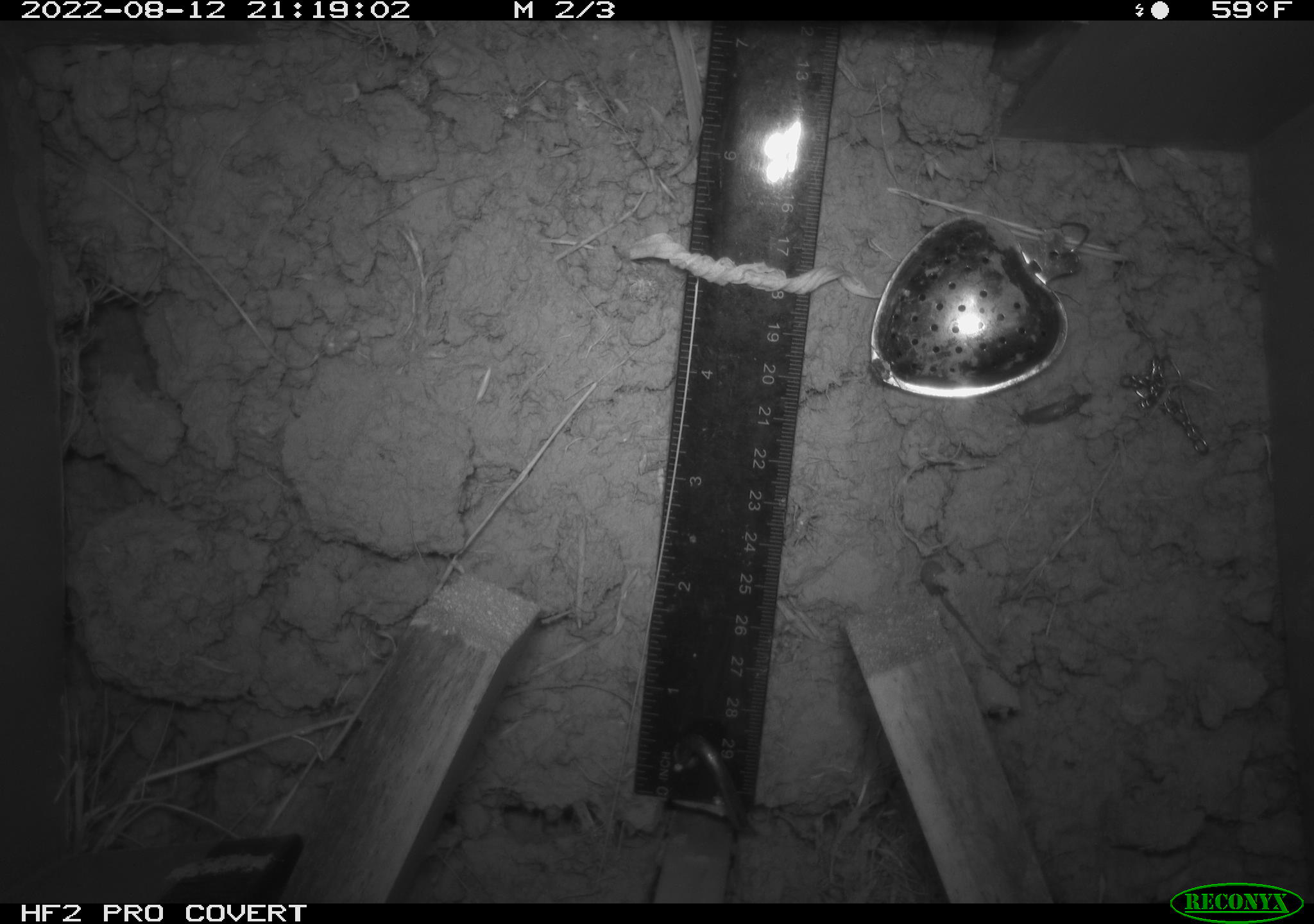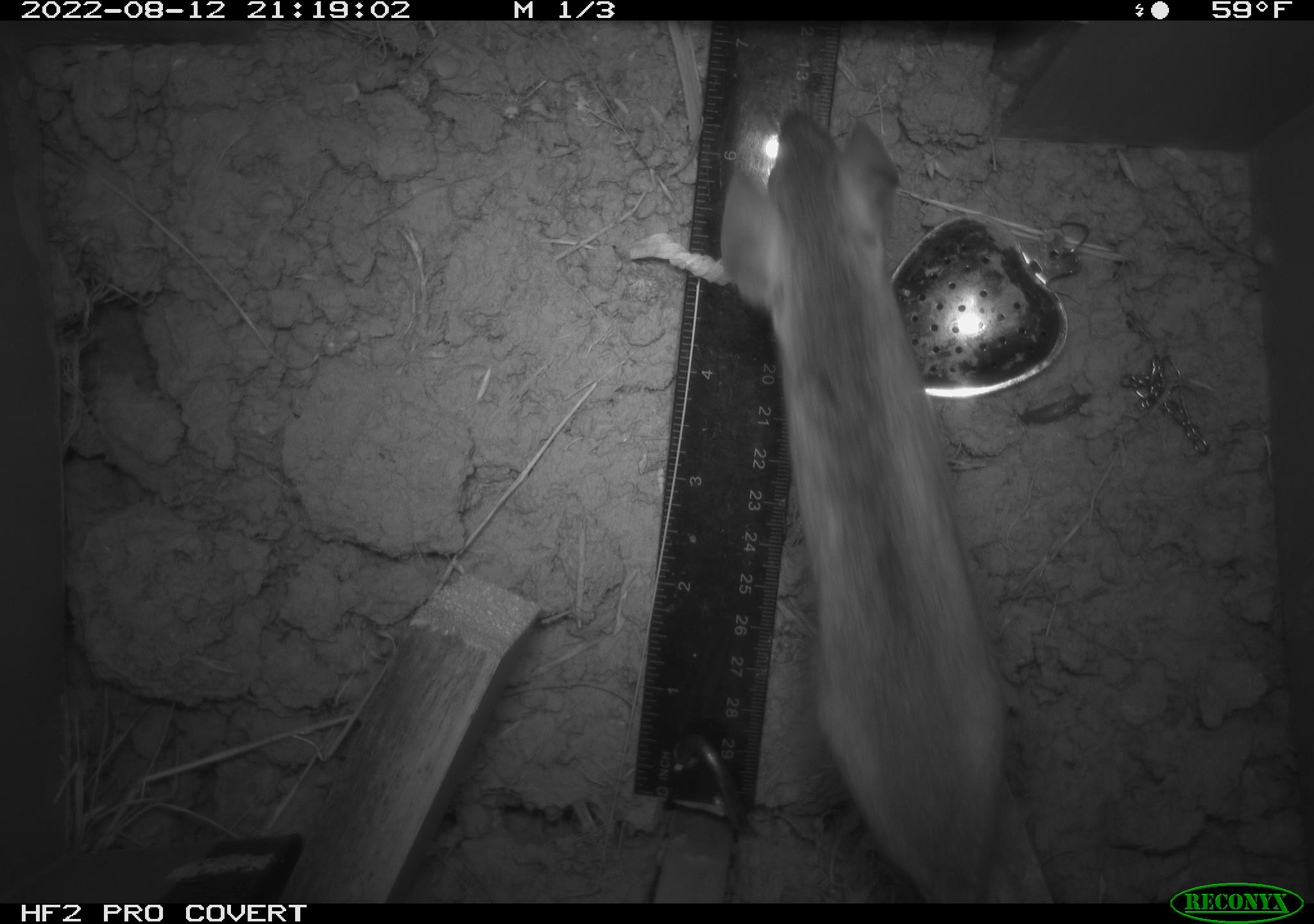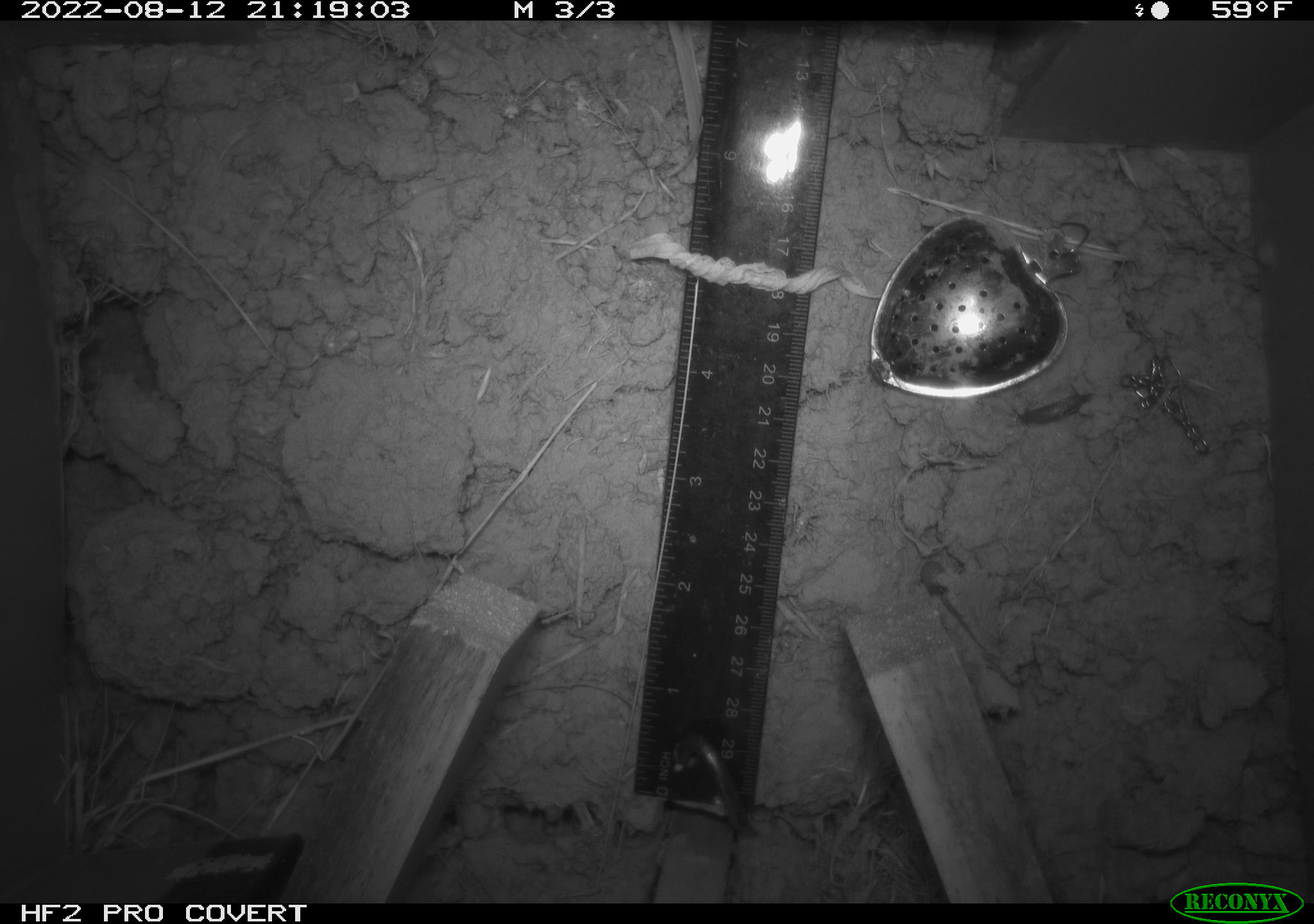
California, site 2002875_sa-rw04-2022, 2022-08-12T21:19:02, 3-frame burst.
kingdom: Animalia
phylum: Chordata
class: Mammalia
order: Rodentia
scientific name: Rodentia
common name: mouse species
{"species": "mouse species (Rodentia)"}